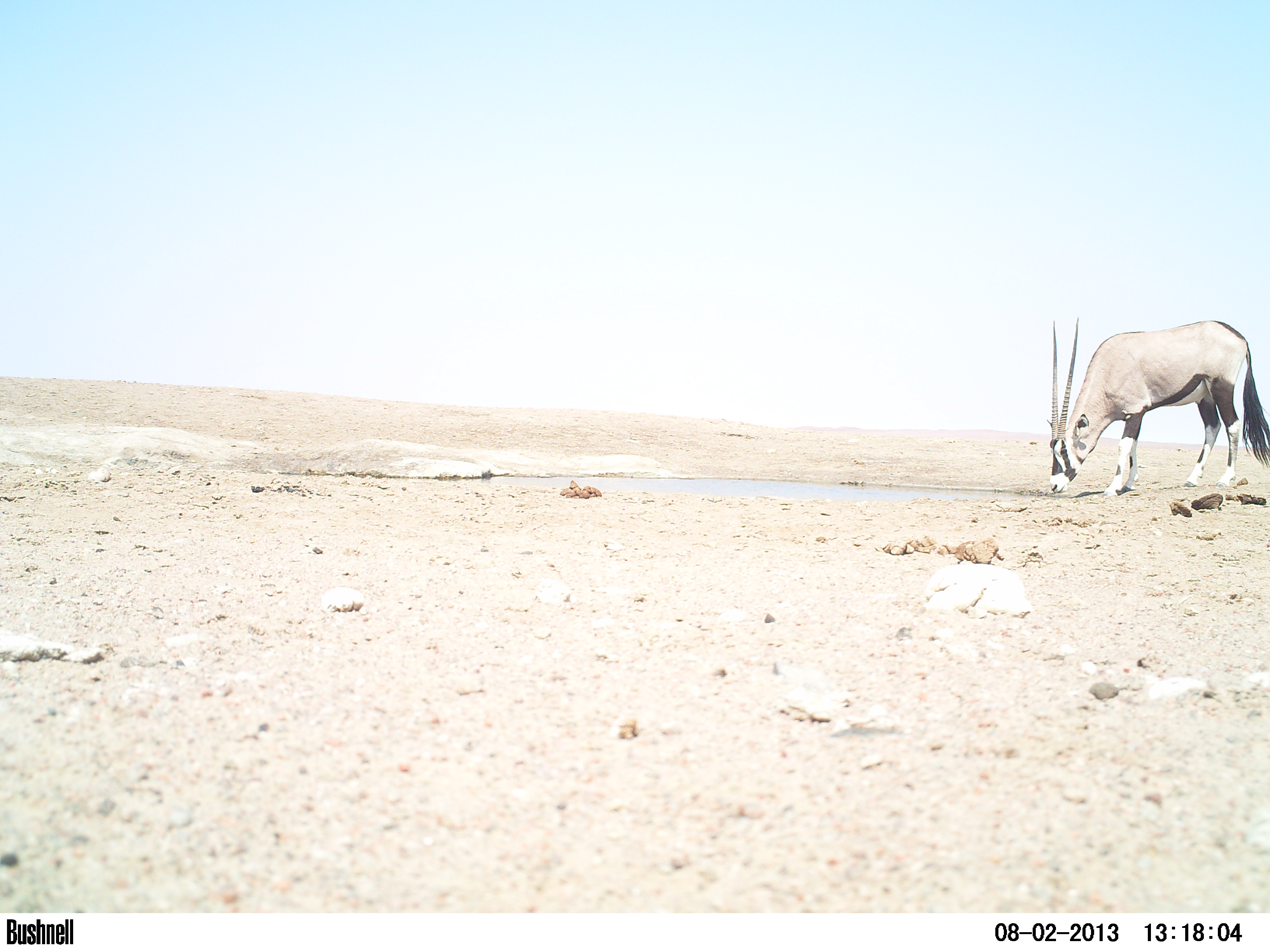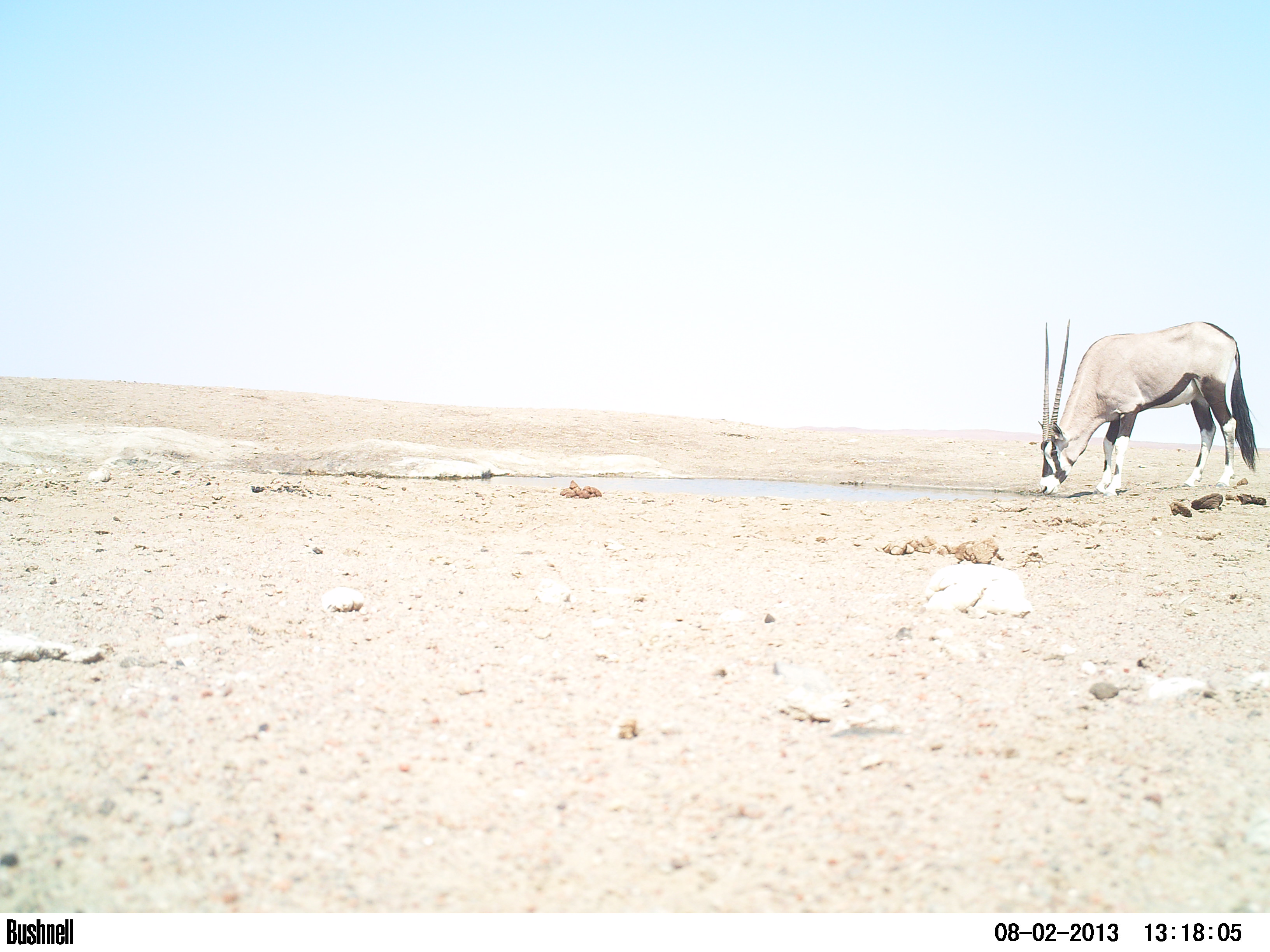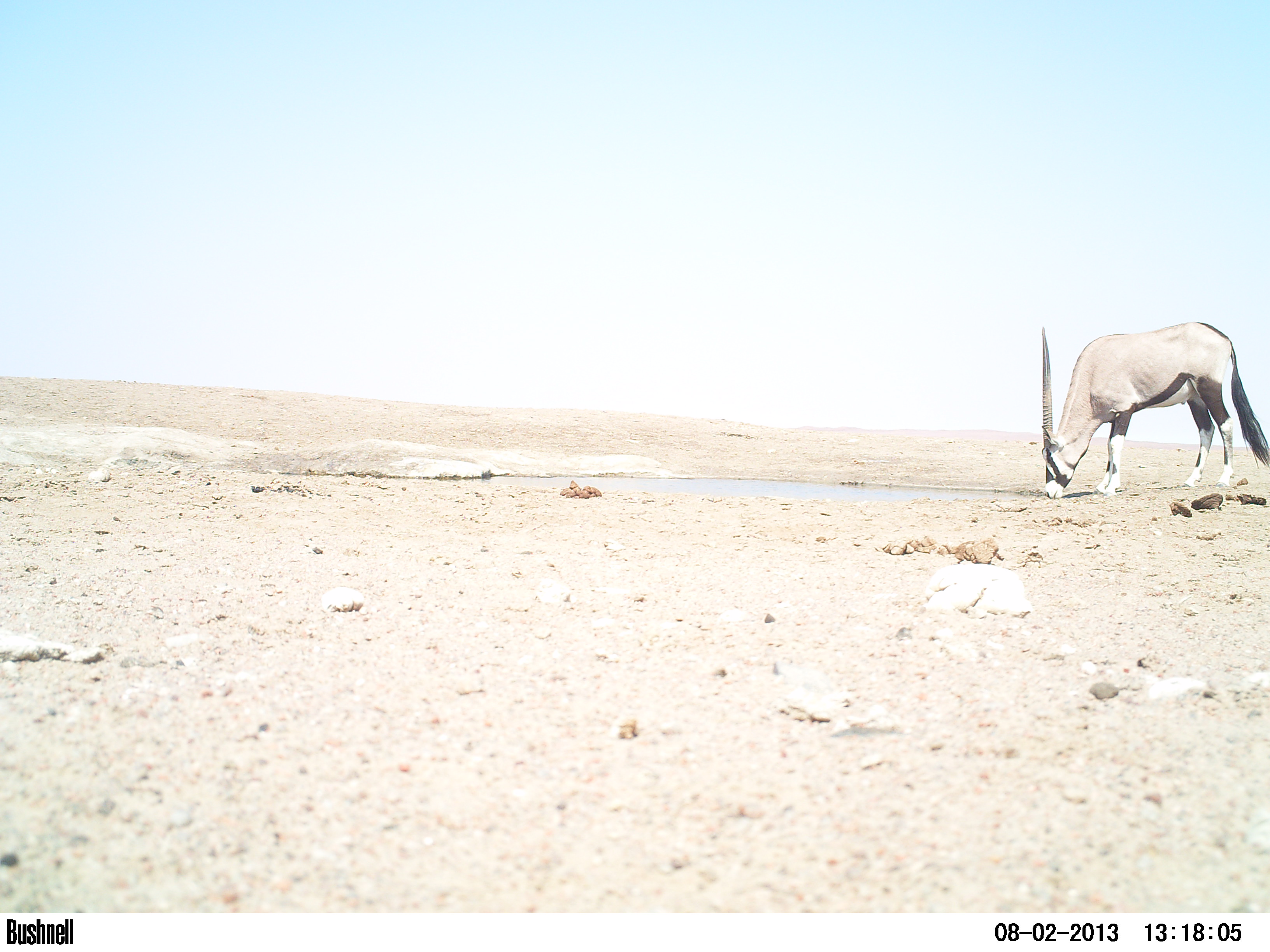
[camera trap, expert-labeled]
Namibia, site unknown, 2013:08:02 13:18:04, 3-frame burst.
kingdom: Animalia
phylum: Chordata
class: Mammalia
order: Artiodactyla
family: Bovidae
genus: Oryx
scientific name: Oryx gazella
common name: gemsbok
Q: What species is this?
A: Oryx gazella (gemsbok).